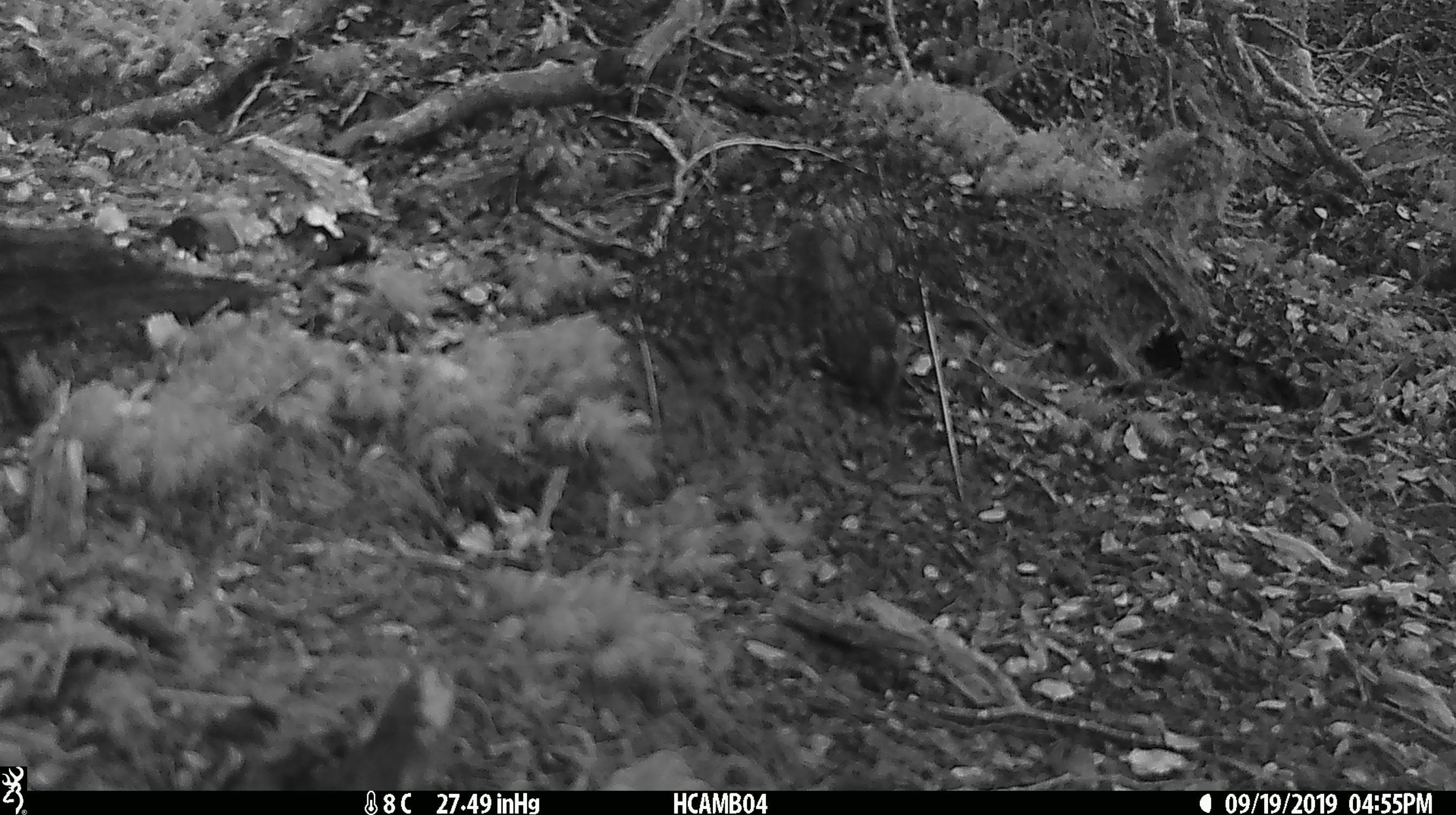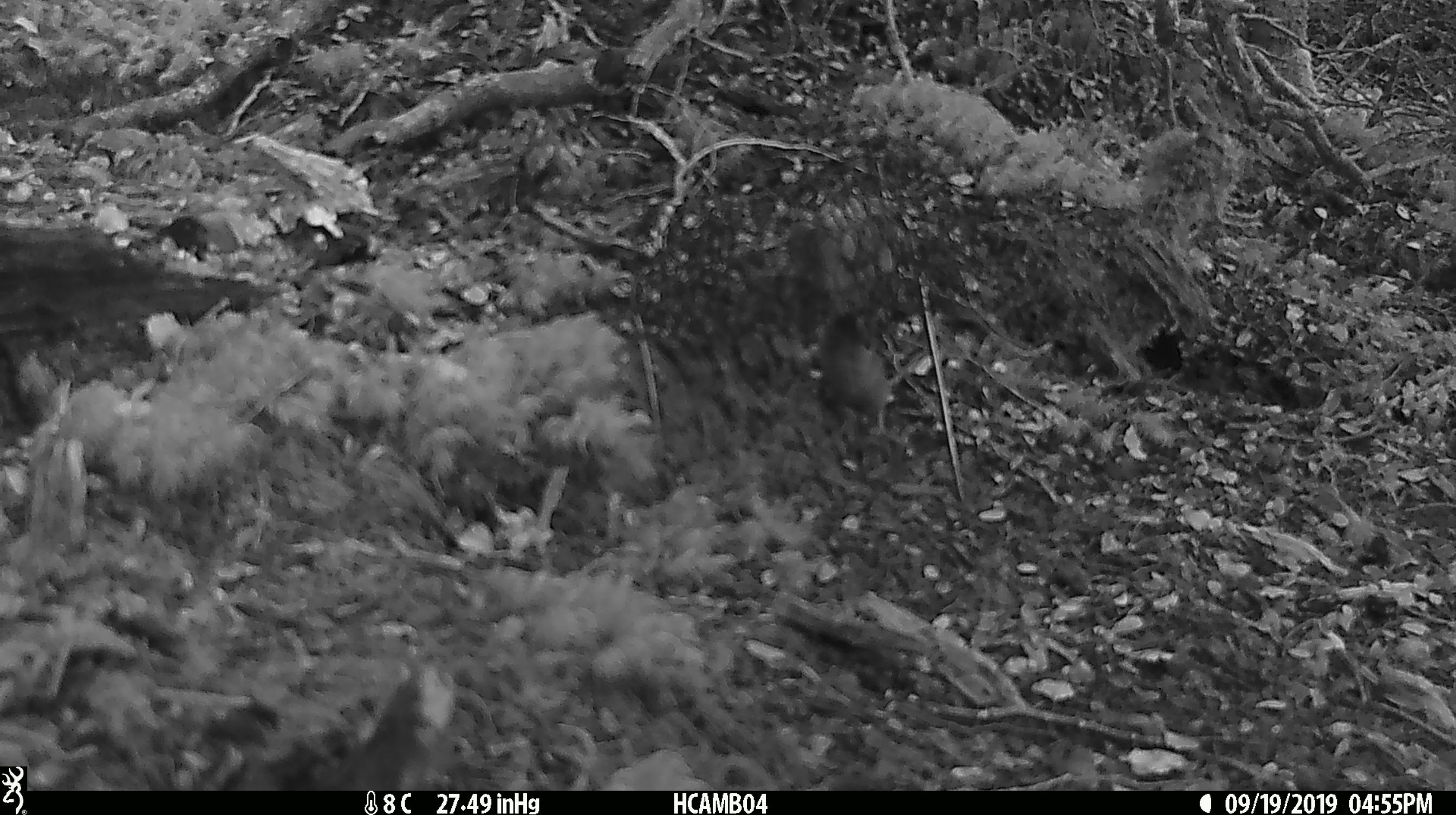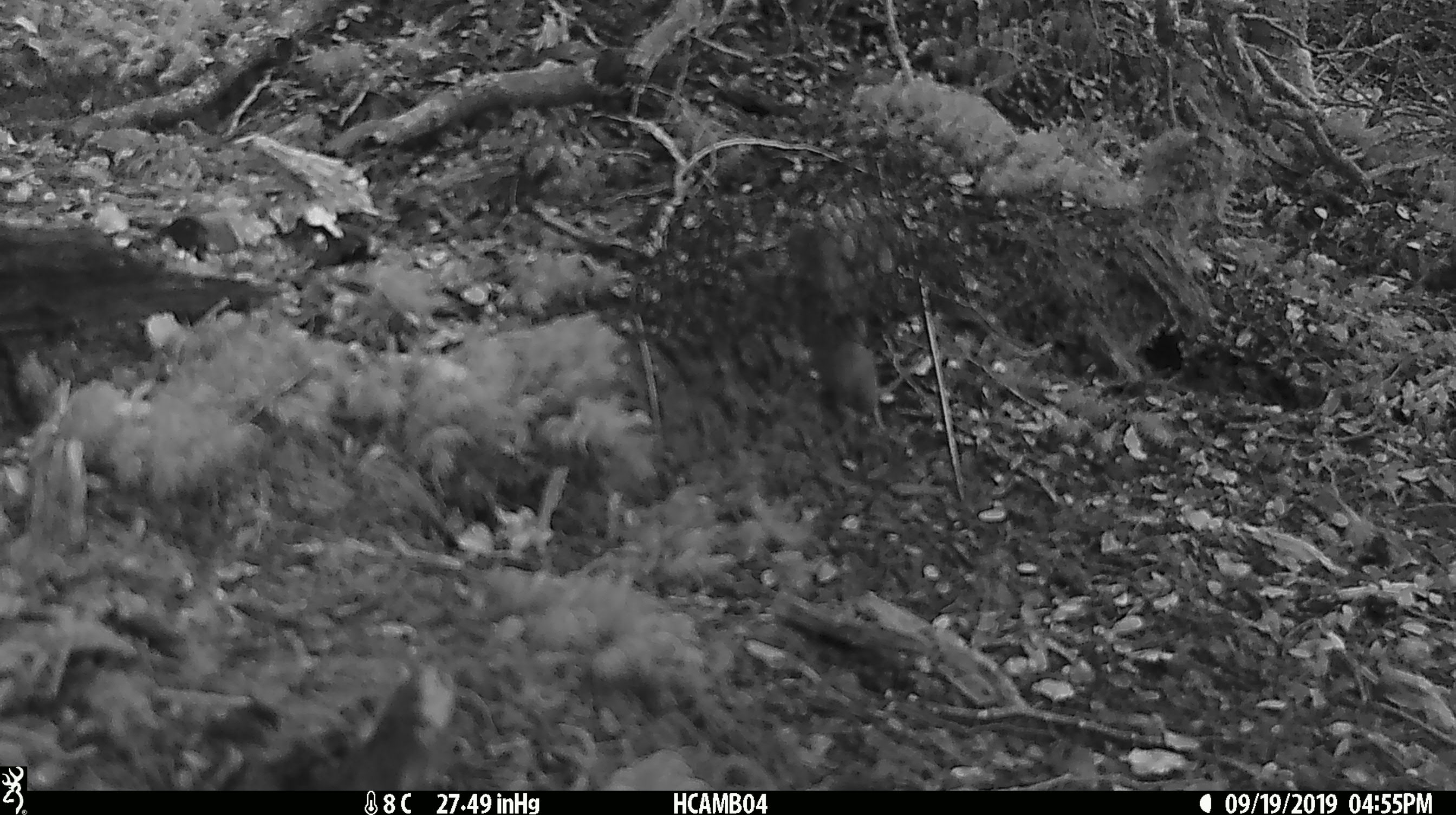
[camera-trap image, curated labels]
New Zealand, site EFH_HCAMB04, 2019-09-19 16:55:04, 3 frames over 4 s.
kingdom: Animalia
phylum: Chordata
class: Mammalia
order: Rodentia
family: Muridae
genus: Mus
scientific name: Mus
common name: mouse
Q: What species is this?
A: Mouse (Mus).